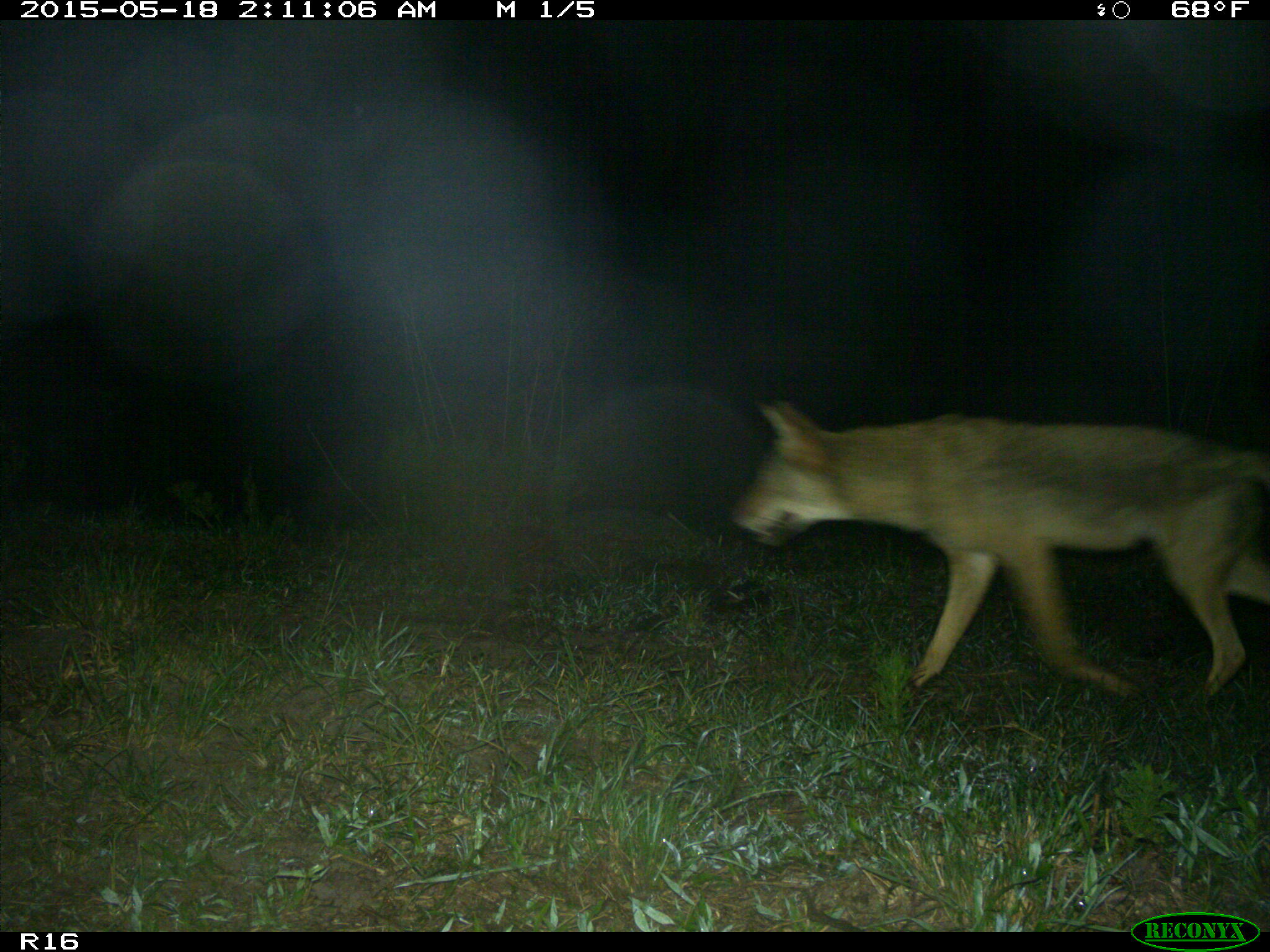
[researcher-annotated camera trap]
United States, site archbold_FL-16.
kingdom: Animalia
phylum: Chordata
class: Mammalia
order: Carnivora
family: Canidae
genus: Canis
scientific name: Canis latrans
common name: coyote